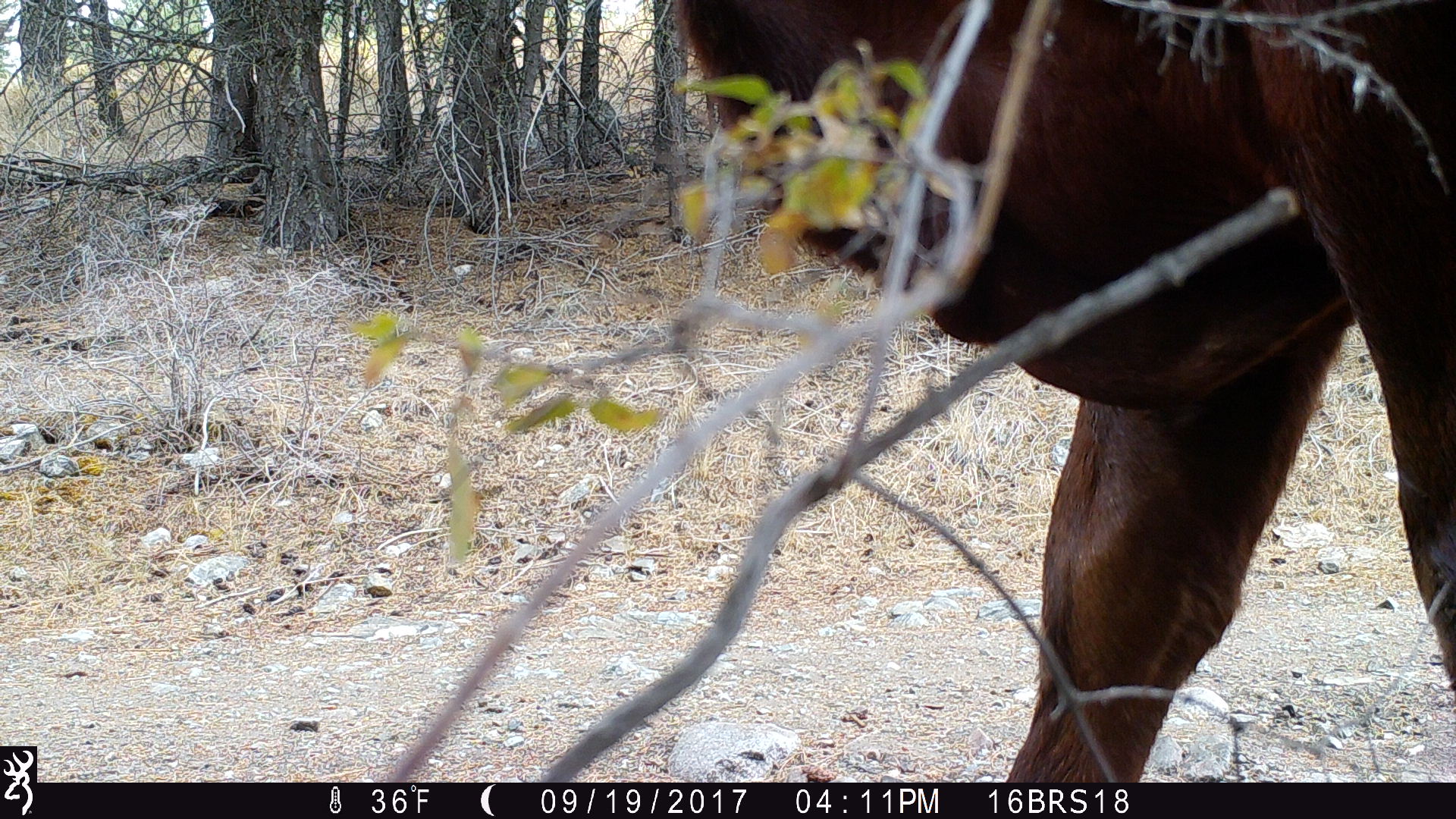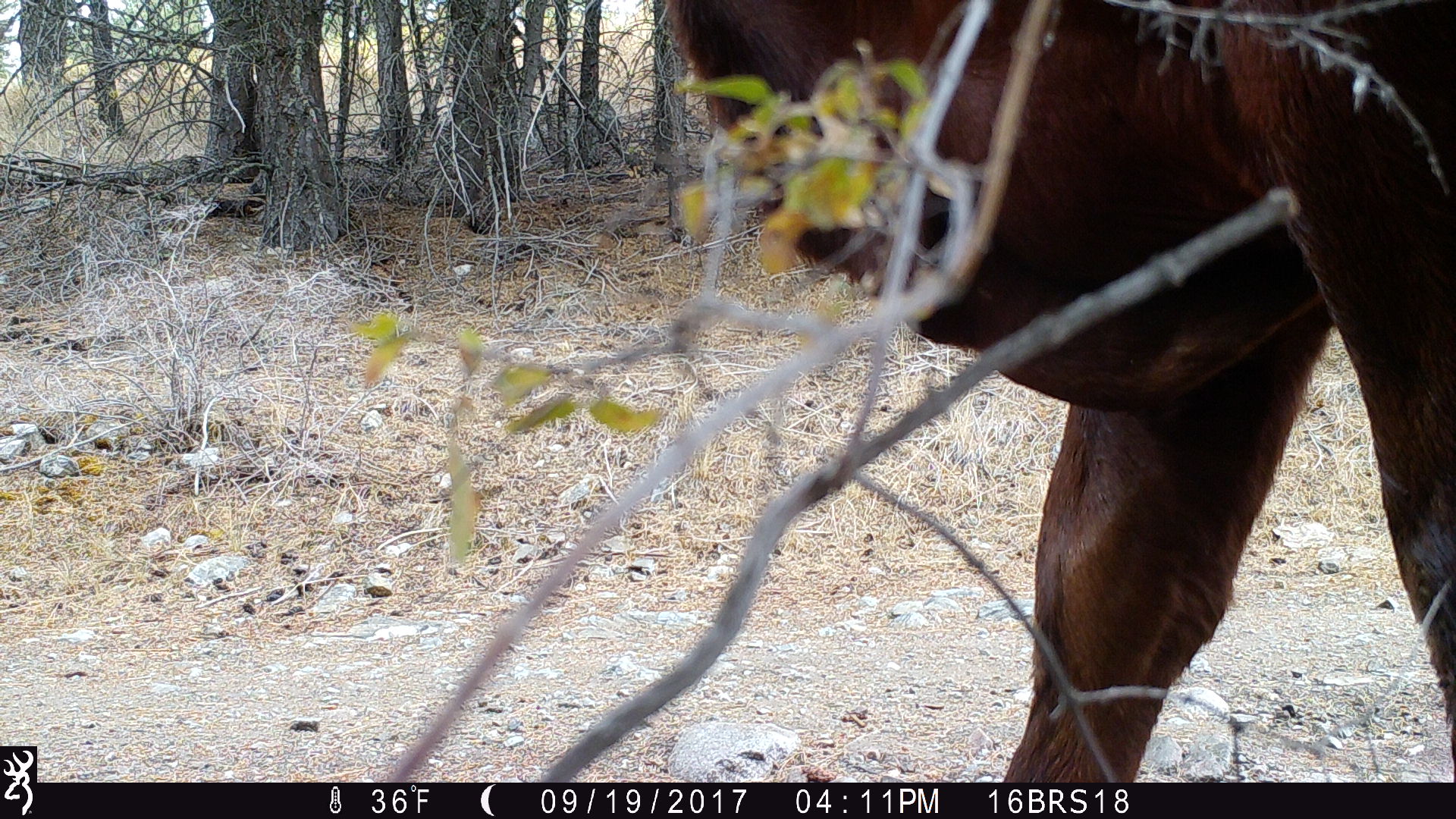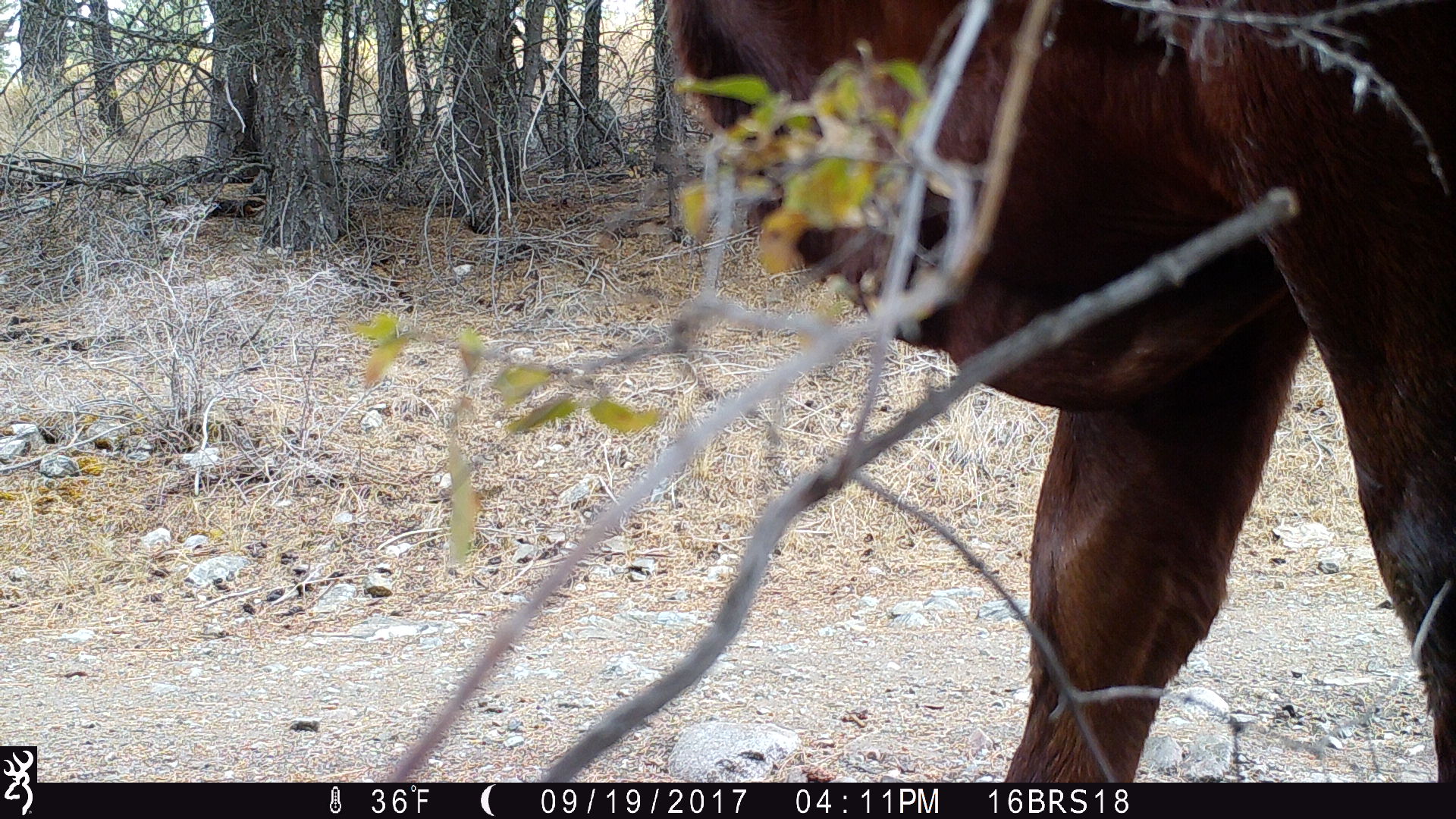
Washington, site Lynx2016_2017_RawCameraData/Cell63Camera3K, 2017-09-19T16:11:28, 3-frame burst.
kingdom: Animalia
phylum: Chordata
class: Mammalia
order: Artiodactyla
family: Bovidae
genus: Bos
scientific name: Bos taurus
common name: domestic cattle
Domestic cattle (Bos taurus). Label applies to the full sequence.